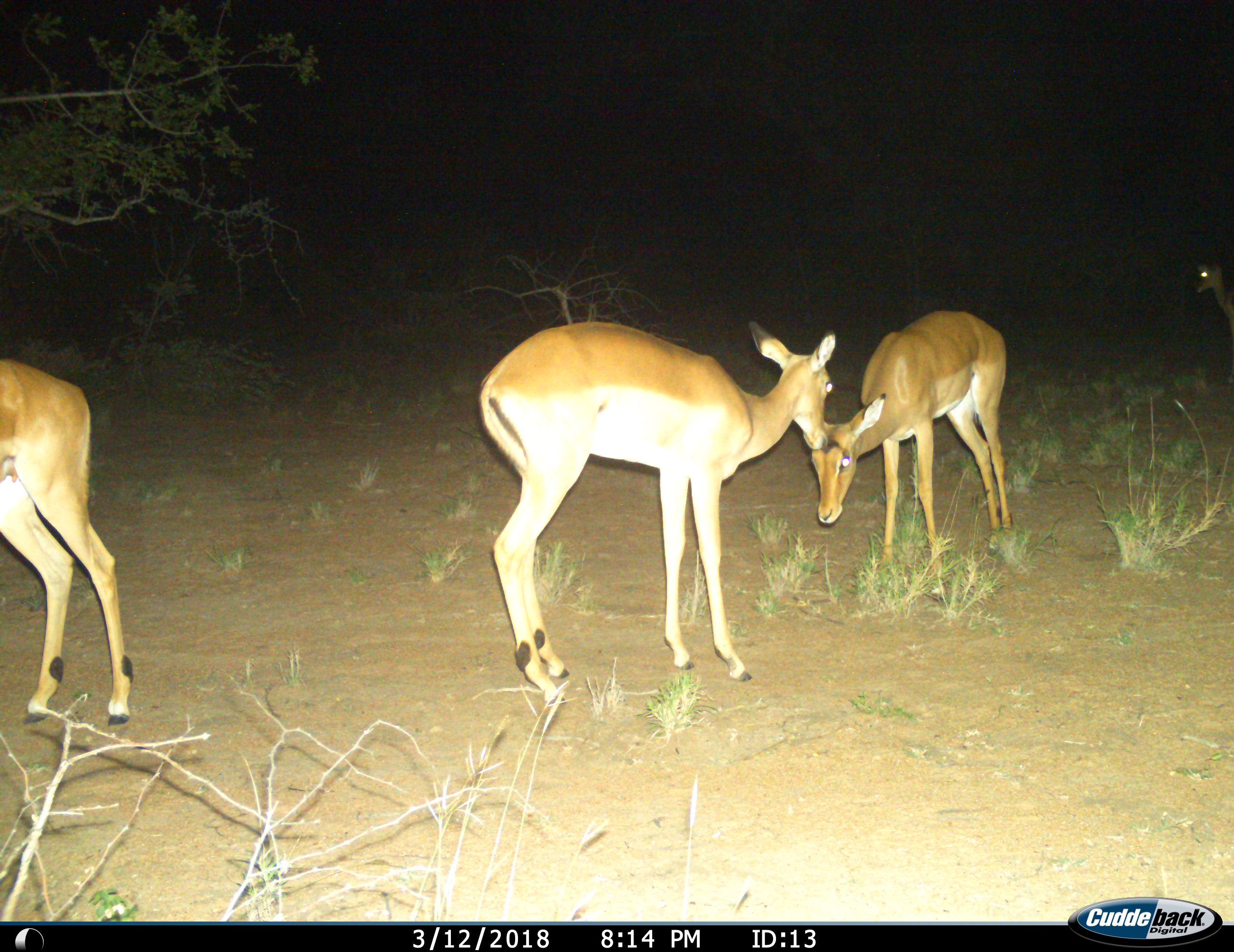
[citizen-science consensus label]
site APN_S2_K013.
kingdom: Animalia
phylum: Chordata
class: Mammalia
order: Artiodactyla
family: Bovidae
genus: Aepyceros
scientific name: Aepyceros melampus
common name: impala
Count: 4.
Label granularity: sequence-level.